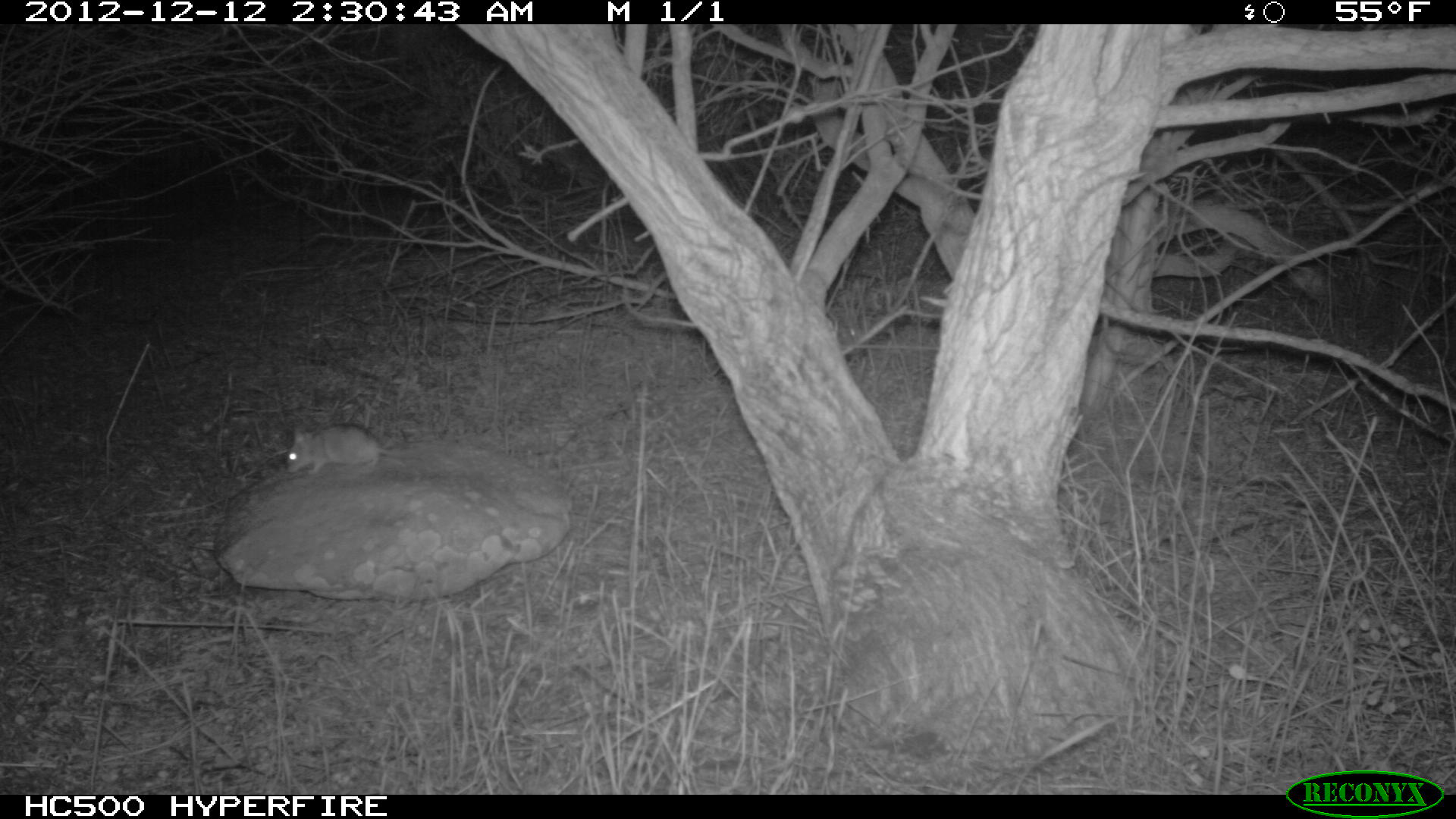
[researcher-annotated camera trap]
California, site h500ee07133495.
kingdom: Animalia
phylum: Chordata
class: Mammalia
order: Rodentia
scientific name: Rodentia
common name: rodent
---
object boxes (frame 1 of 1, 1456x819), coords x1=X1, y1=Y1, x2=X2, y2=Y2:
rodent: x1=287, y1=423, x2=419, y2=475